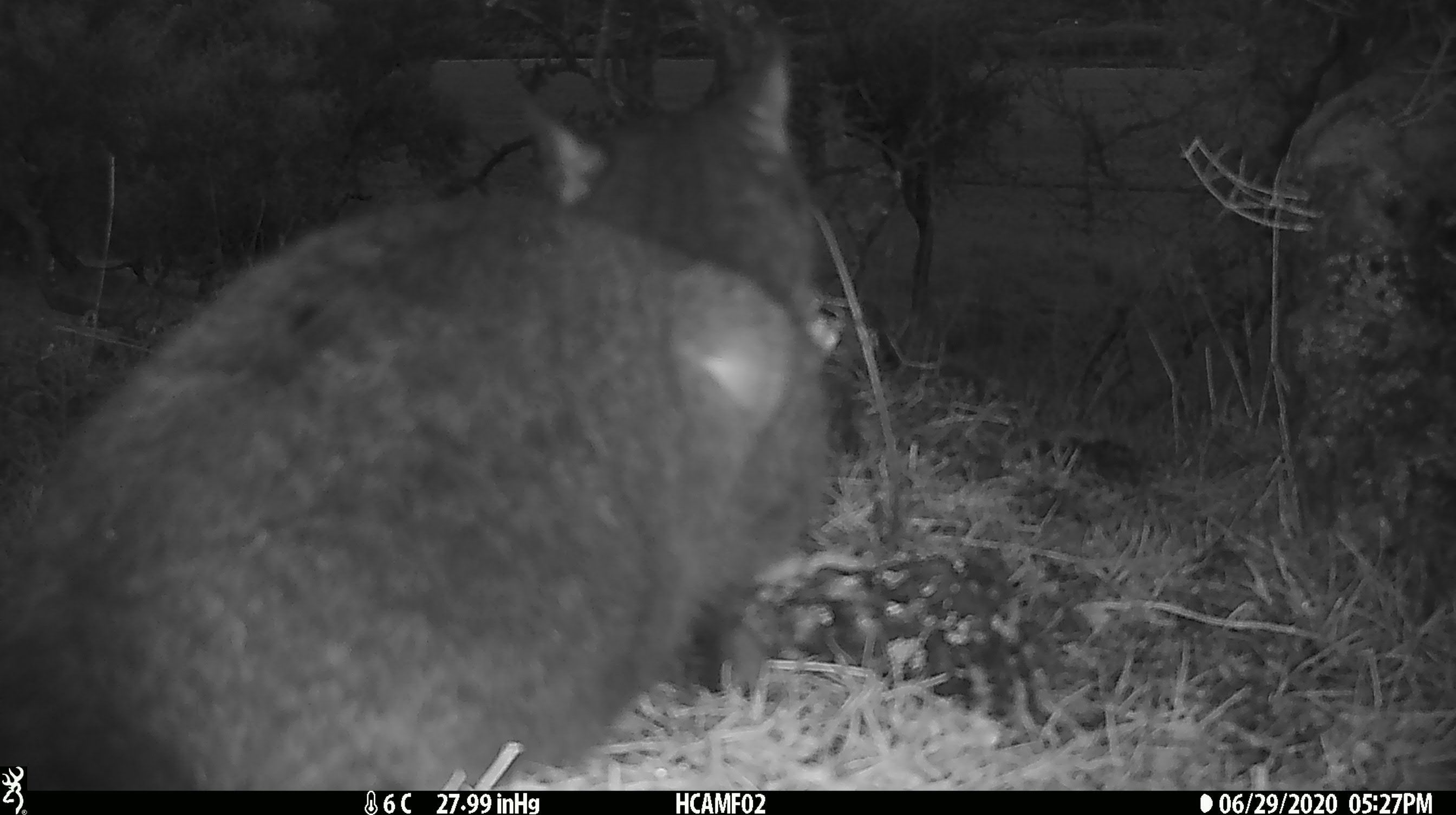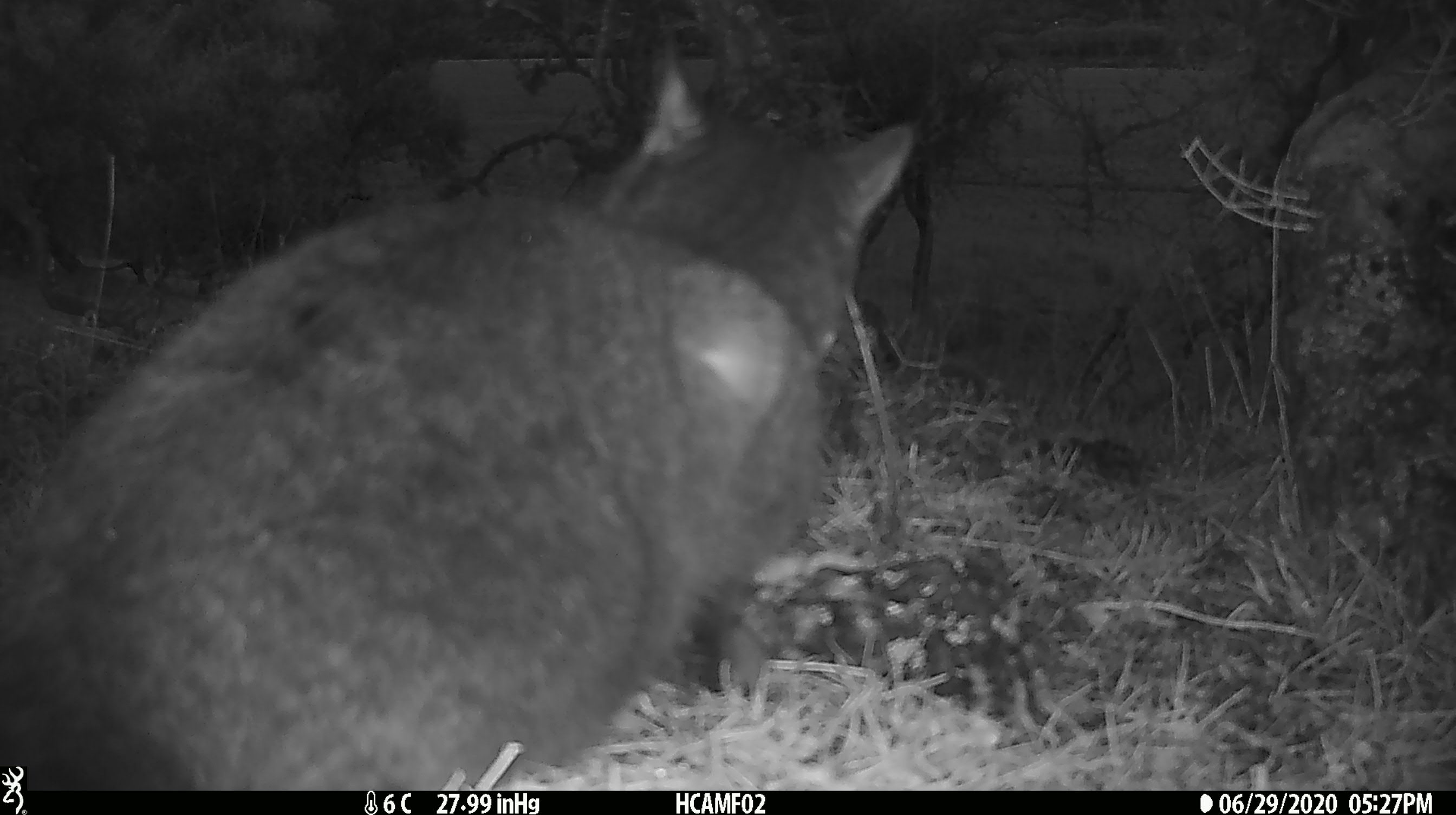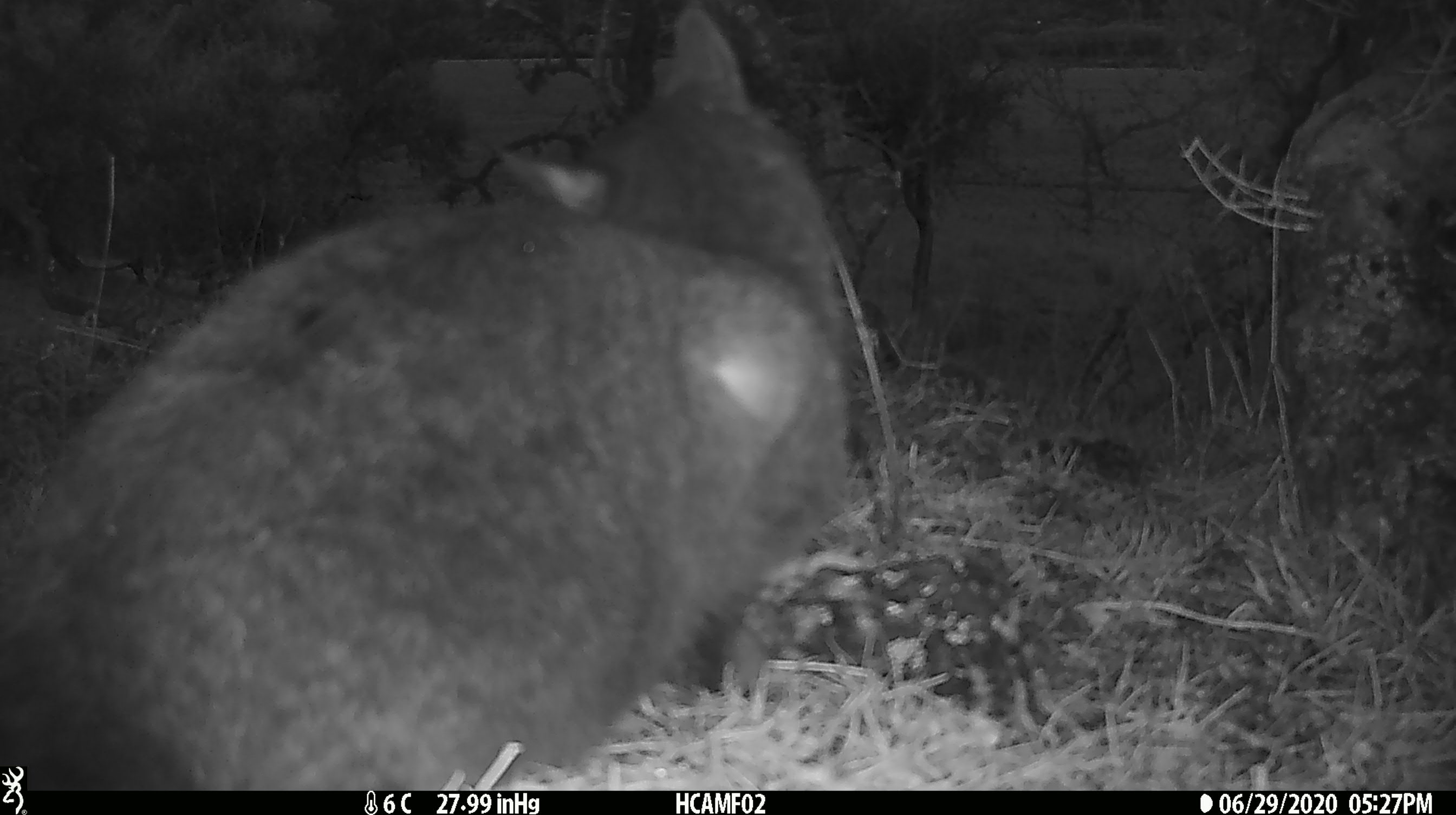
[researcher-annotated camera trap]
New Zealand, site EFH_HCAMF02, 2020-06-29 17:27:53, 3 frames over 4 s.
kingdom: Animalia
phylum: Chordata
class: Mammalia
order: Carnivora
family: Felidae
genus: Felis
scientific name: Felis catus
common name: domestic cat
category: cat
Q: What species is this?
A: Cat (domestic cat) (Felis catus).